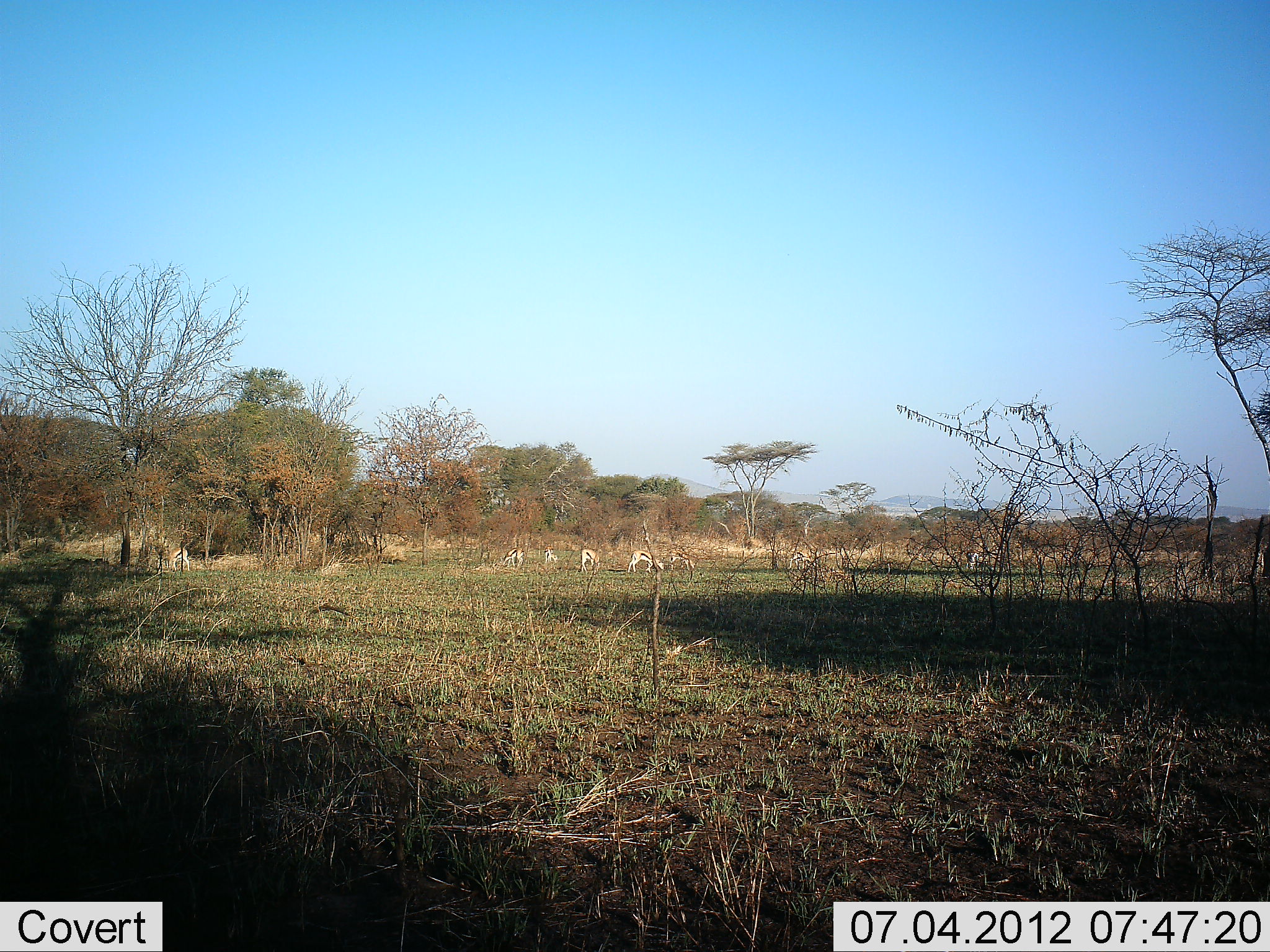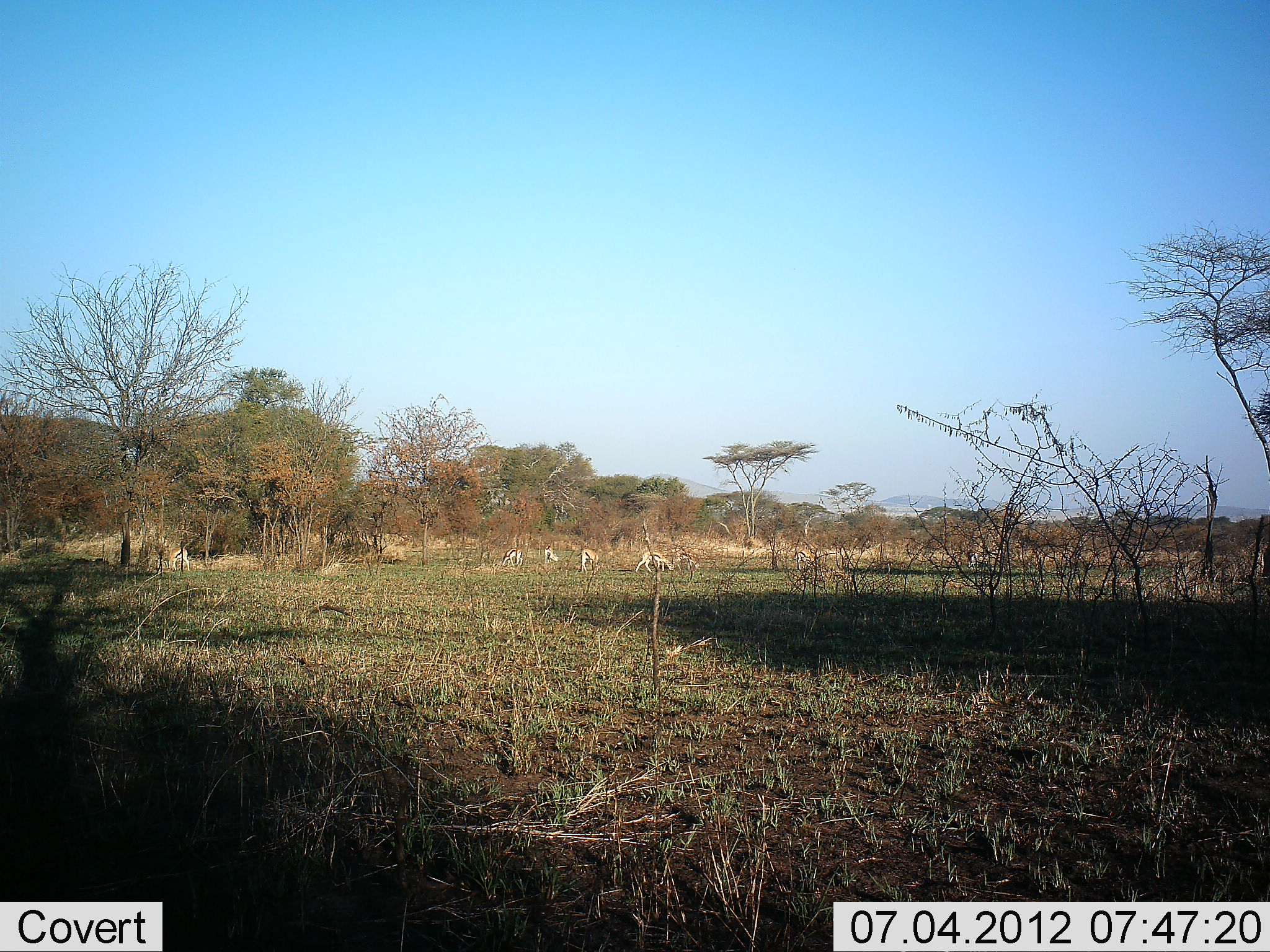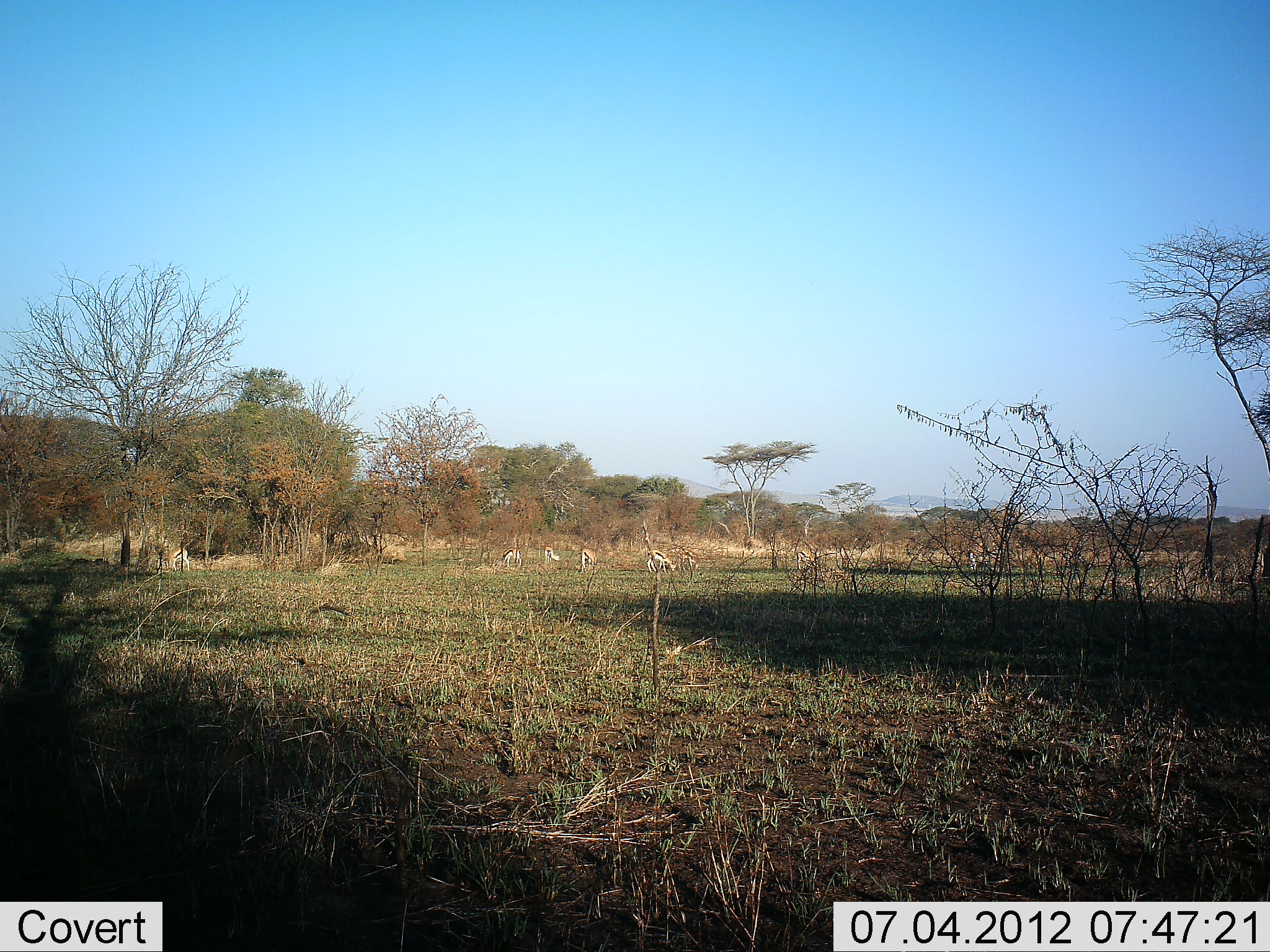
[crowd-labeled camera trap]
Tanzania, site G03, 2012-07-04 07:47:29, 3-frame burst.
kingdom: Animalia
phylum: Chordata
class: Mammalia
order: Artiodactyla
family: Bovidae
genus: Eudorcas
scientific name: Eudorcas thomsonii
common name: thomson's gazelle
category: gazellethomsons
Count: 6.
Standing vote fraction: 50%.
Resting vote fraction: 0%.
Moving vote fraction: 20%.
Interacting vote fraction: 0%.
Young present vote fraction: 0%.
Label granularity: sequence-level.